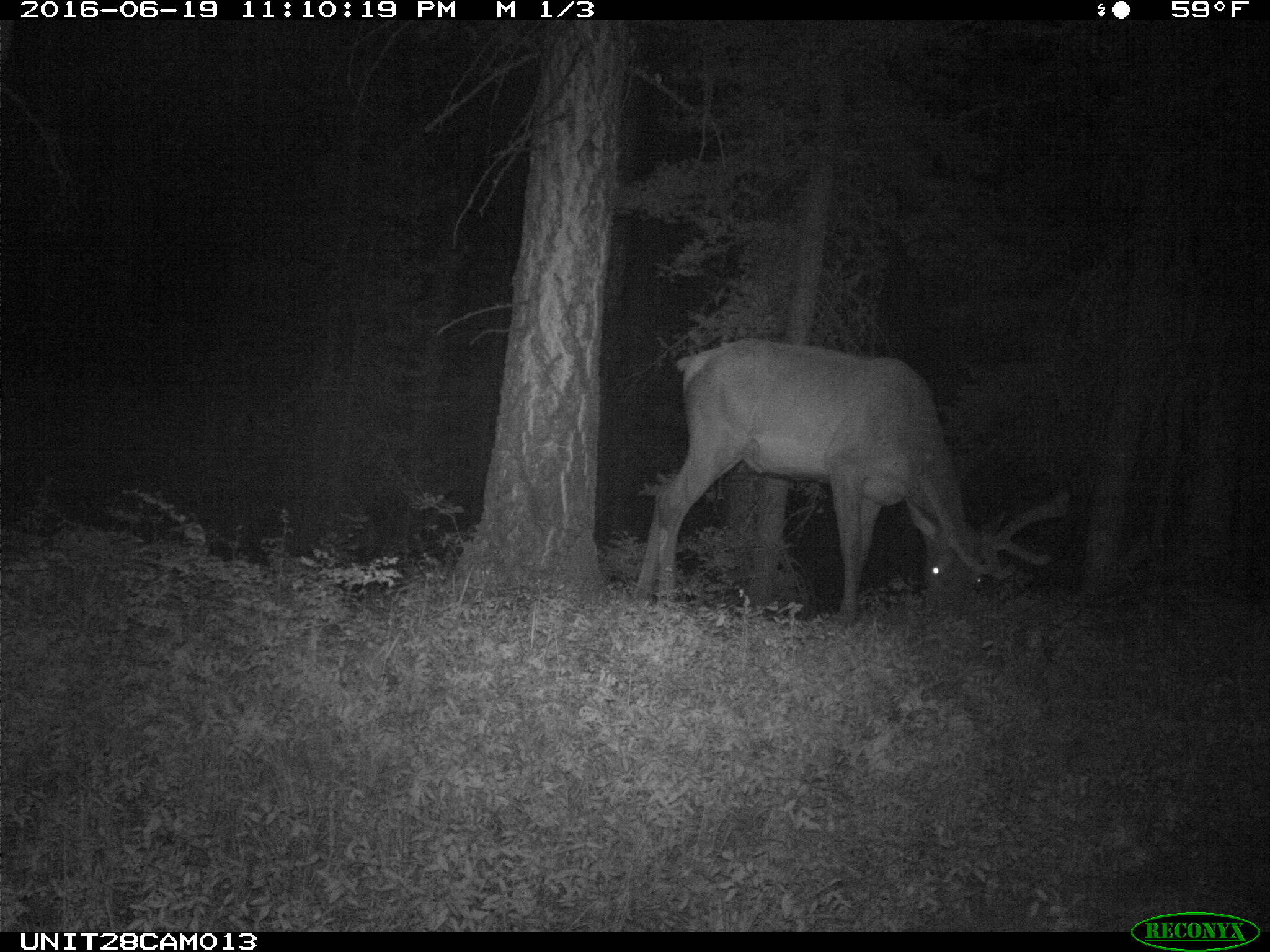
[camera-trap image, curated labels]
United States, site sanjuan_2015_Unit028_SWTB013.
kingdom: Animalia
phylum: Chordata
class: Mammalia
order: Artiodactyla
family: Cervidae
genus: Cervus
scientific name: Cervus elaphus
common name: red deer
Cervus elaphus (red deer).